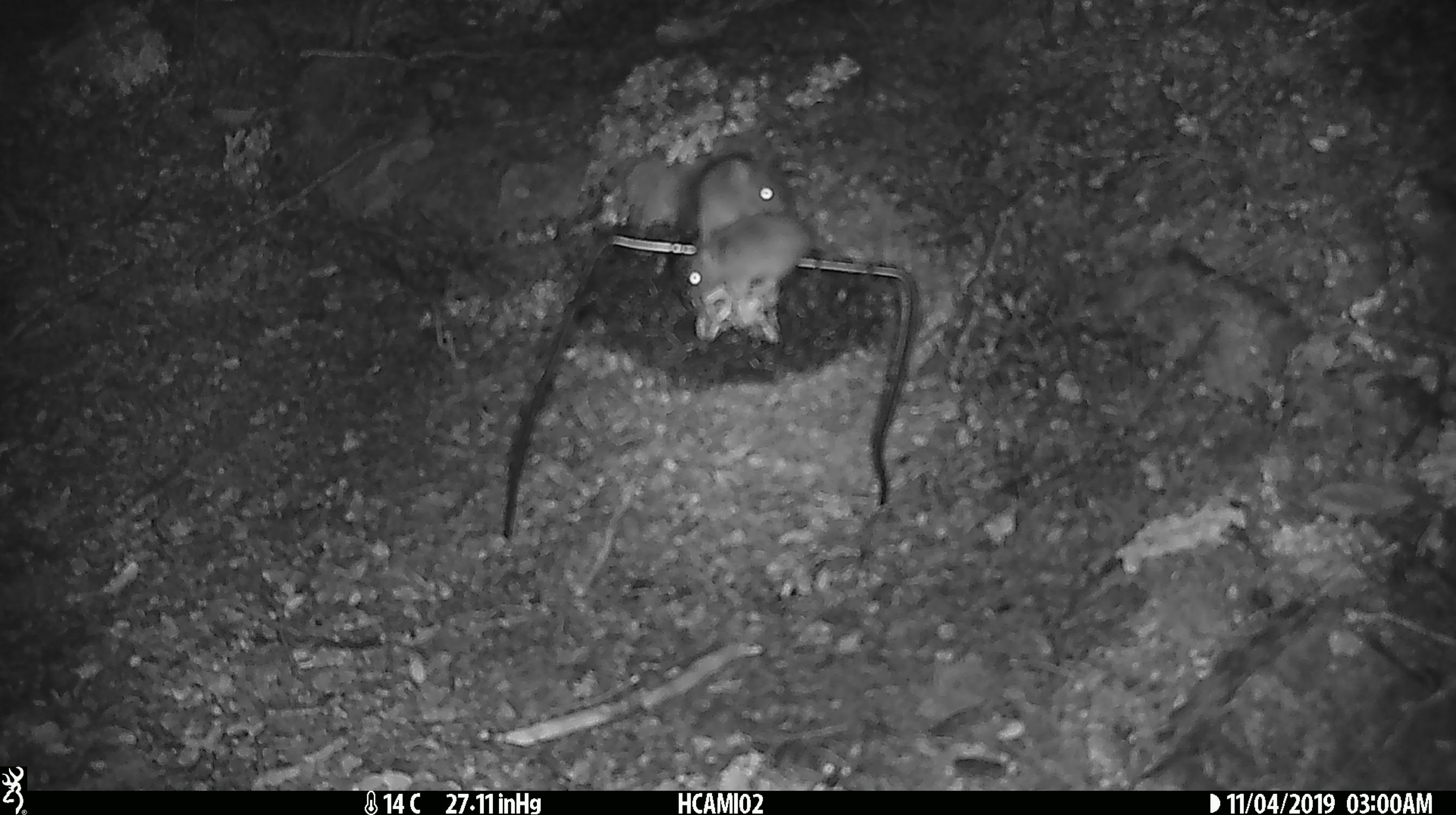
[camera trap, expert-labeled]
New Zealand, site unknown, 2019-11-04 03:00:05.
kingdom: Animalia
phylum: Chordata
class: Mammalia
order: Rodentia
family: Muridae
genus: Mus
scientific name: Mus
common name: mouse